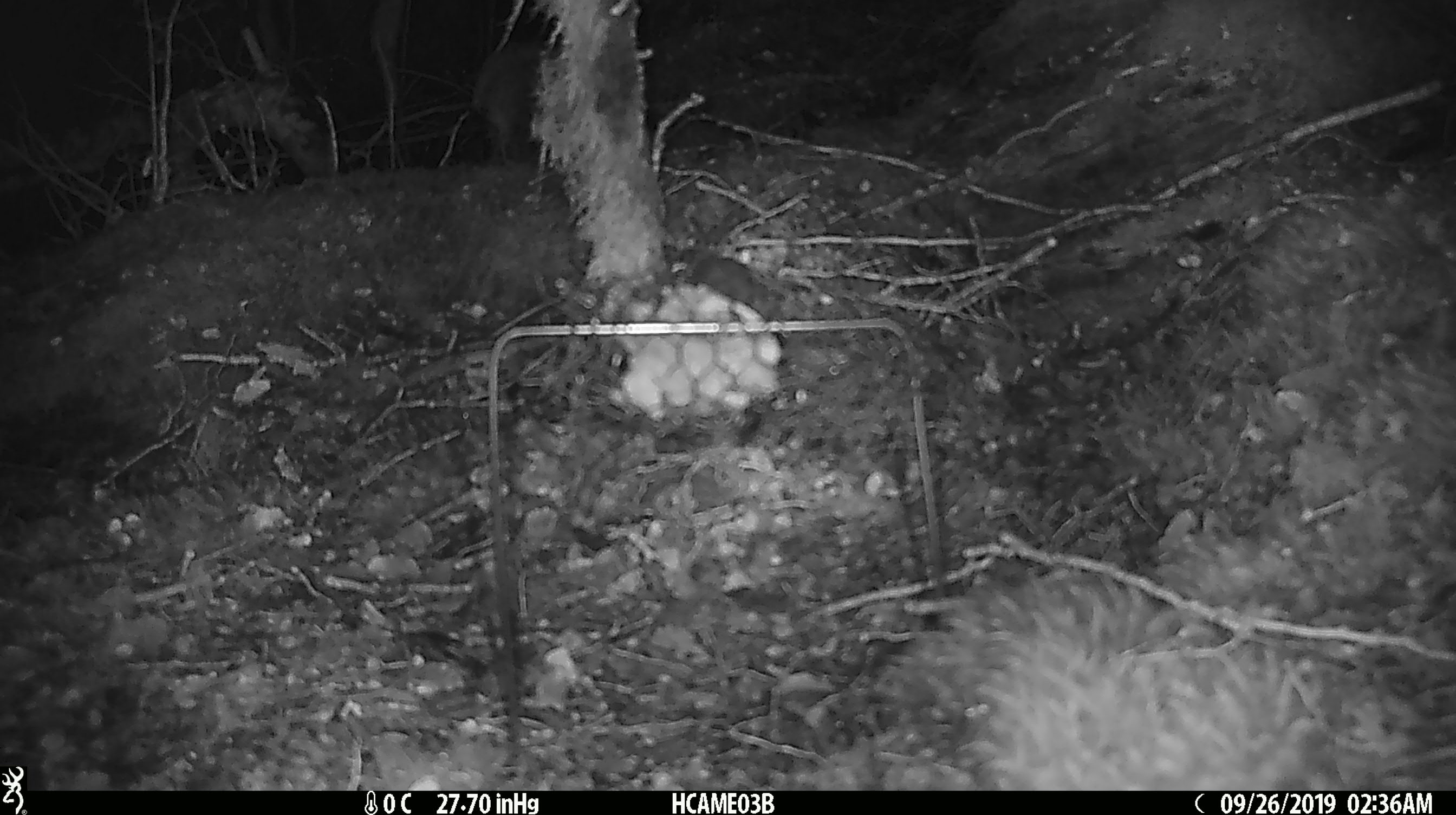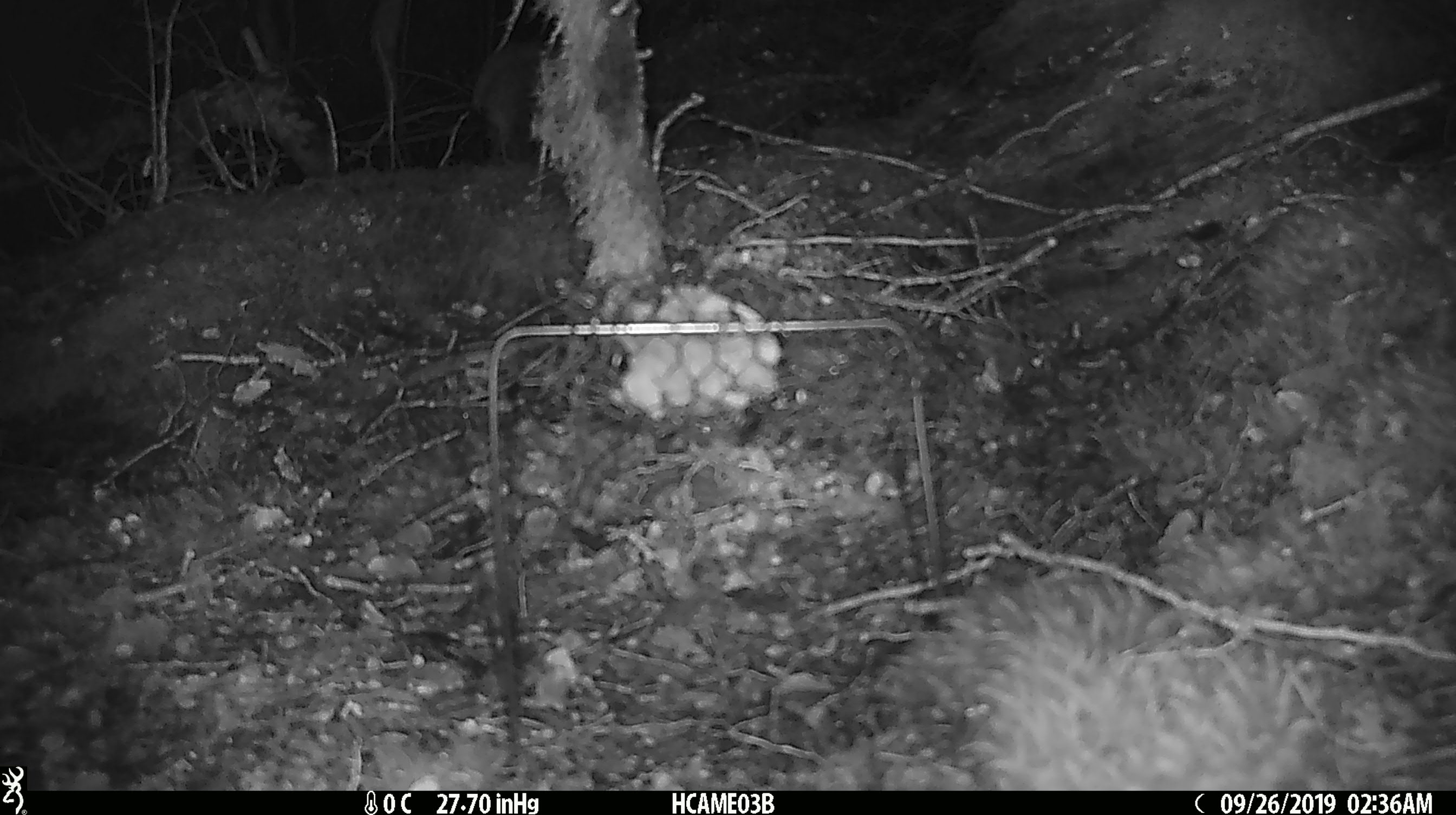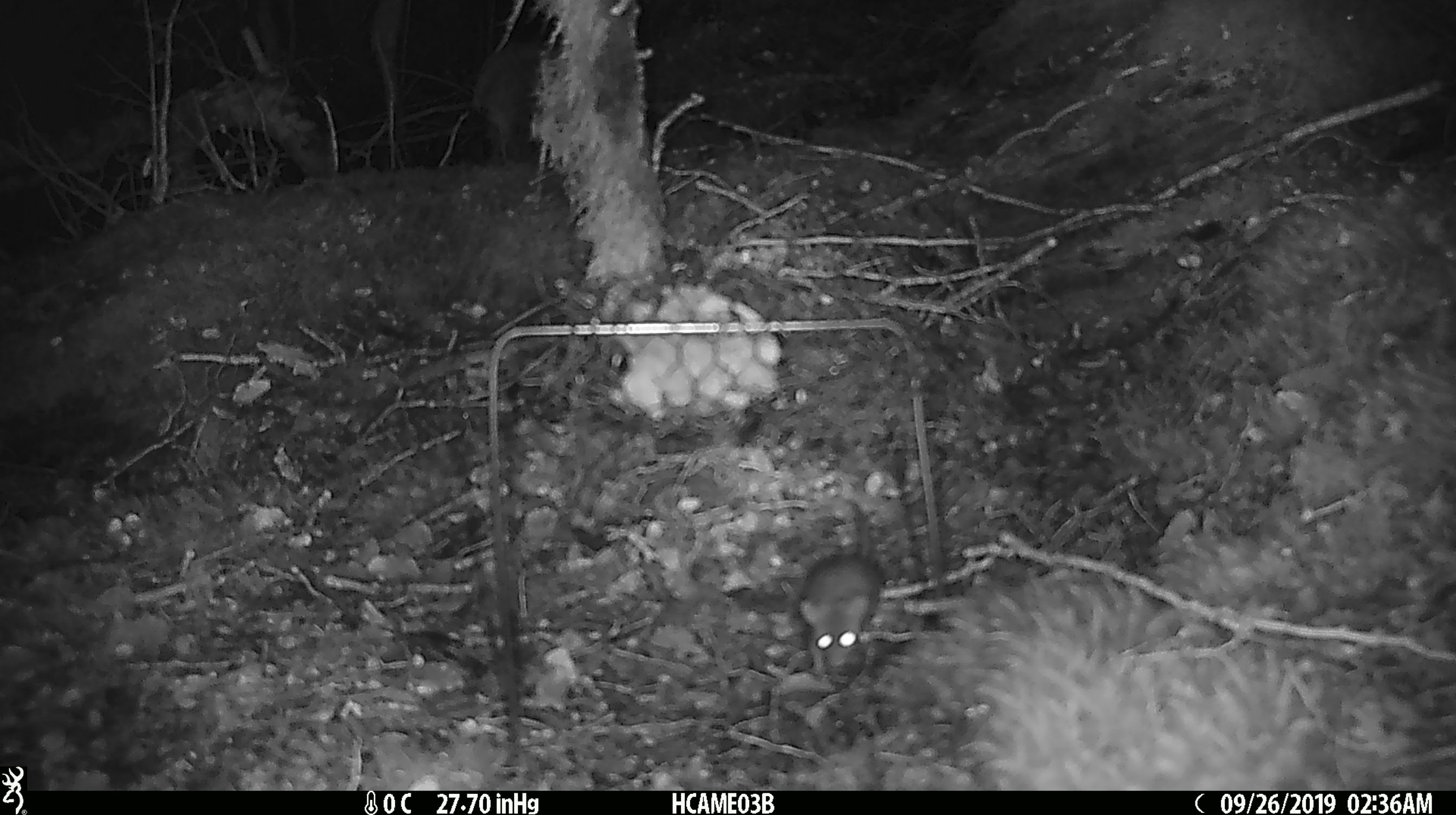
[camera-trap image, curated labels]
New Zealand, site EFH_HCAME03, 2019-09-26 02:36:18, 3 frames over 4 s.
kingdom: Animalia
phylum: Chordata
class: Mammalia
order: Rodentia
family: Muridae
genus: Mus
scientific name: Mus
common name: mouse